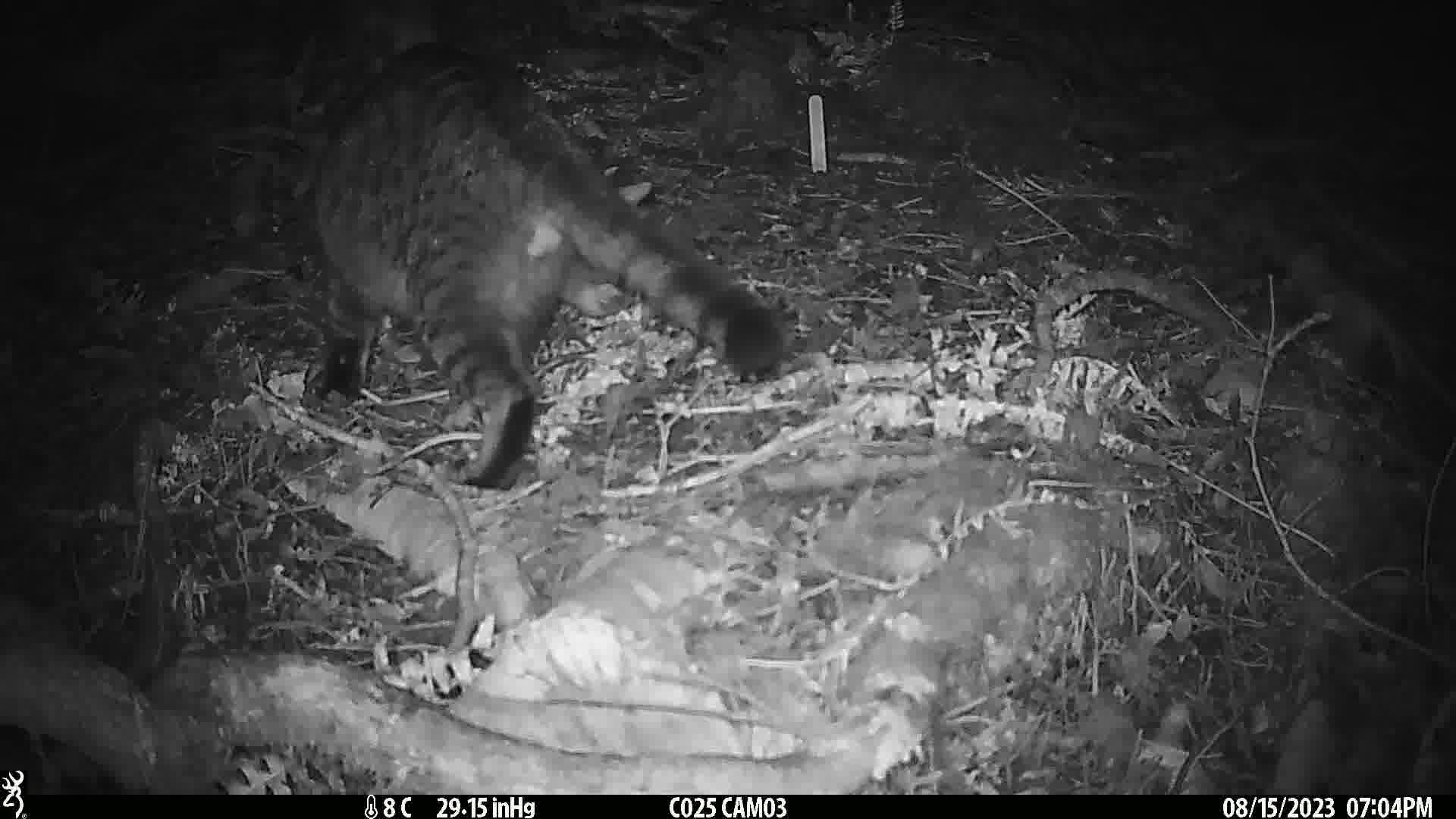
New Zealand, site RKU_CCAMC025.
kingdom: Animalia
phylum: Chordata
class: Mammalia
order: Carnivora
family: Felidae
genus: Felis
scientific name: Felis catus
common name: domestic cat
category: cat